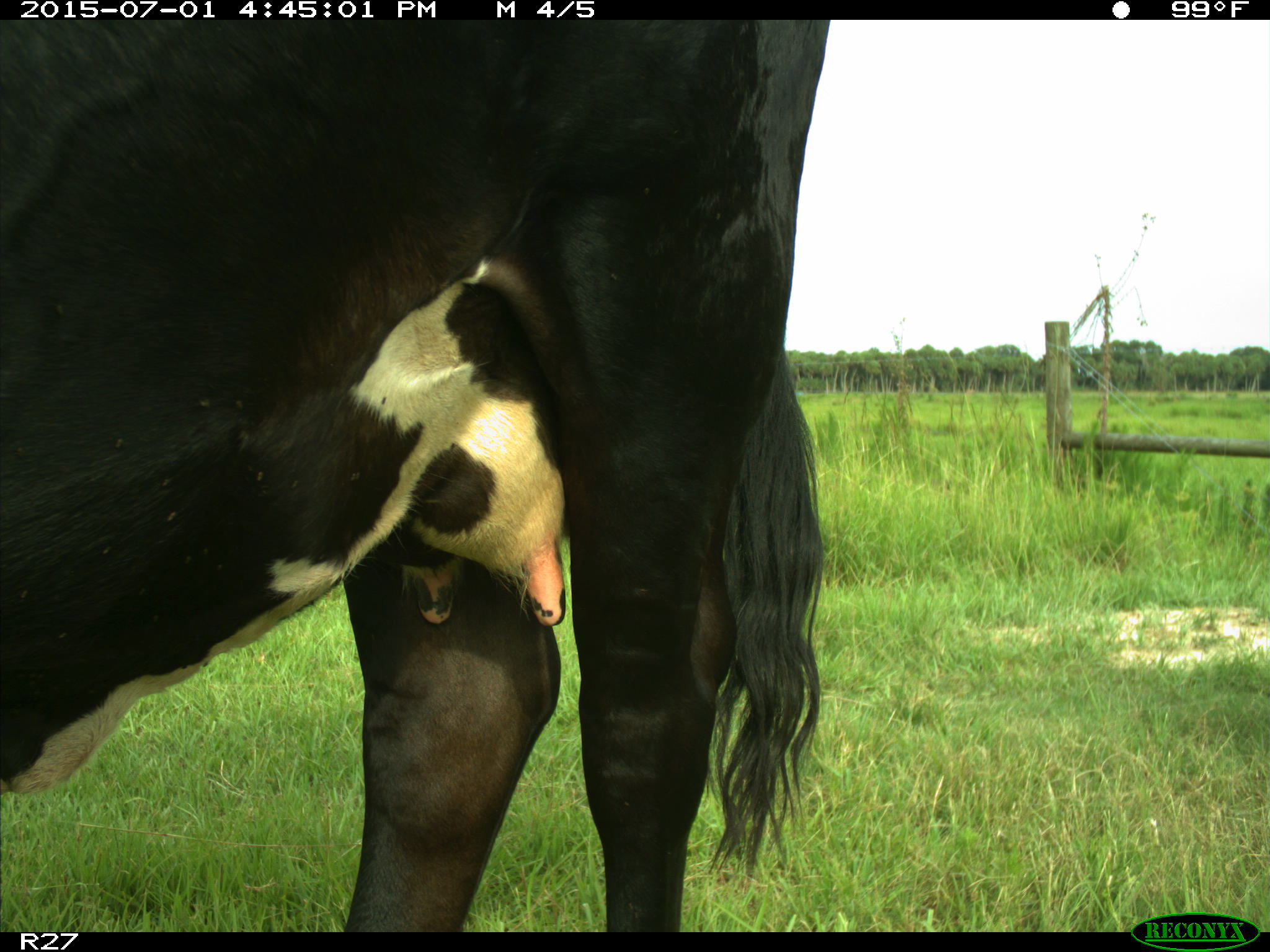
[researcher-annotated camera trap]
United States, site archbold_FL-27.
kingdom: Animalia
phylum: Chordata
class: Mammalia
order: Artiodactyla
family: Bovidae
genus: Bos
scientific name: Bos taurus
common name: domestic cow